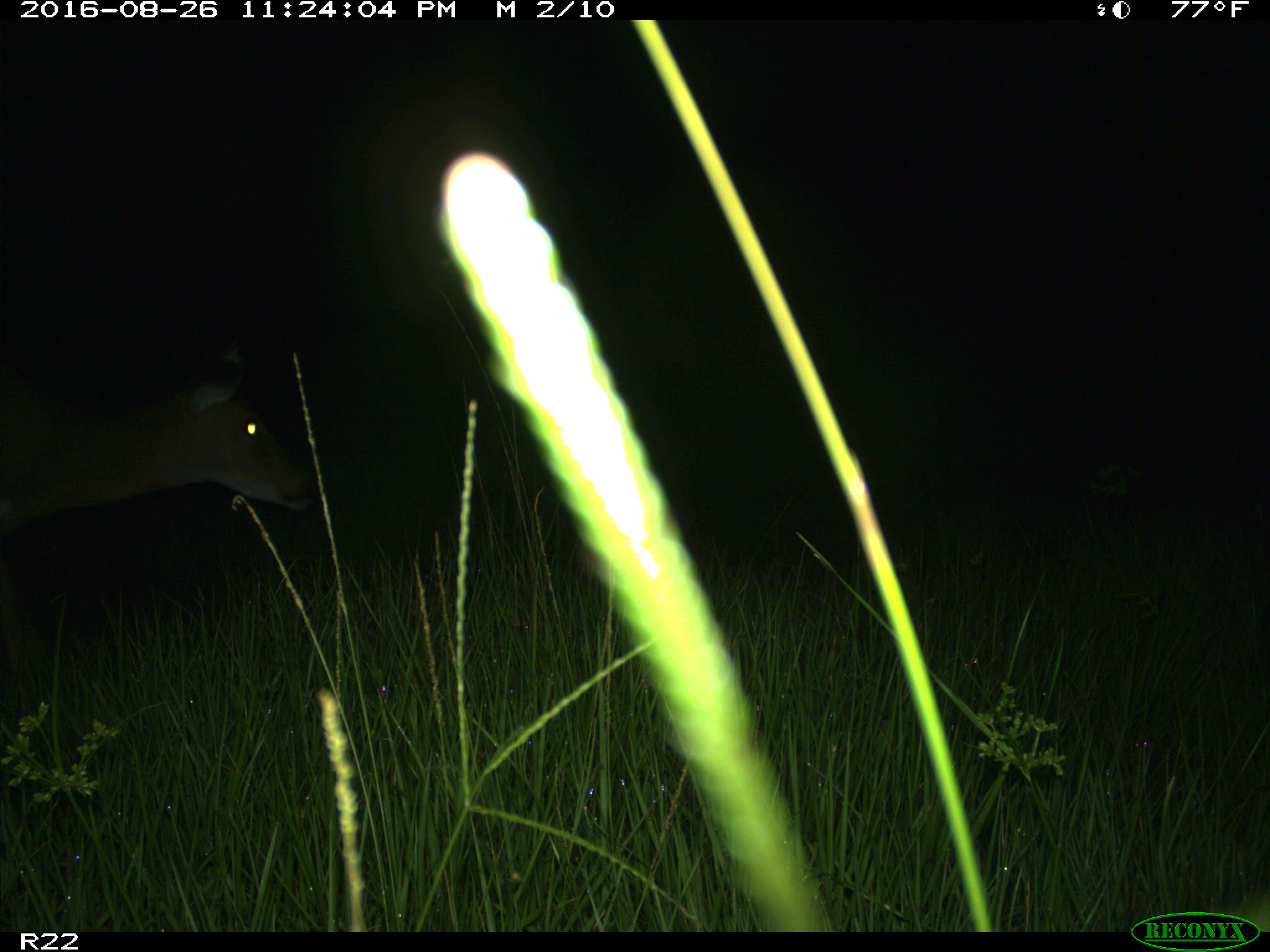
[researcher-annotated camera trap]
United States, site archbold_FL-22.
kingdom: Animalia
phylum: Chordata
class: Mammalia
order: Artiodactyla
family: Cervidae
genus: Odocoileus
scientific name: Odocoileus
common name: deer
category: unidentified deer